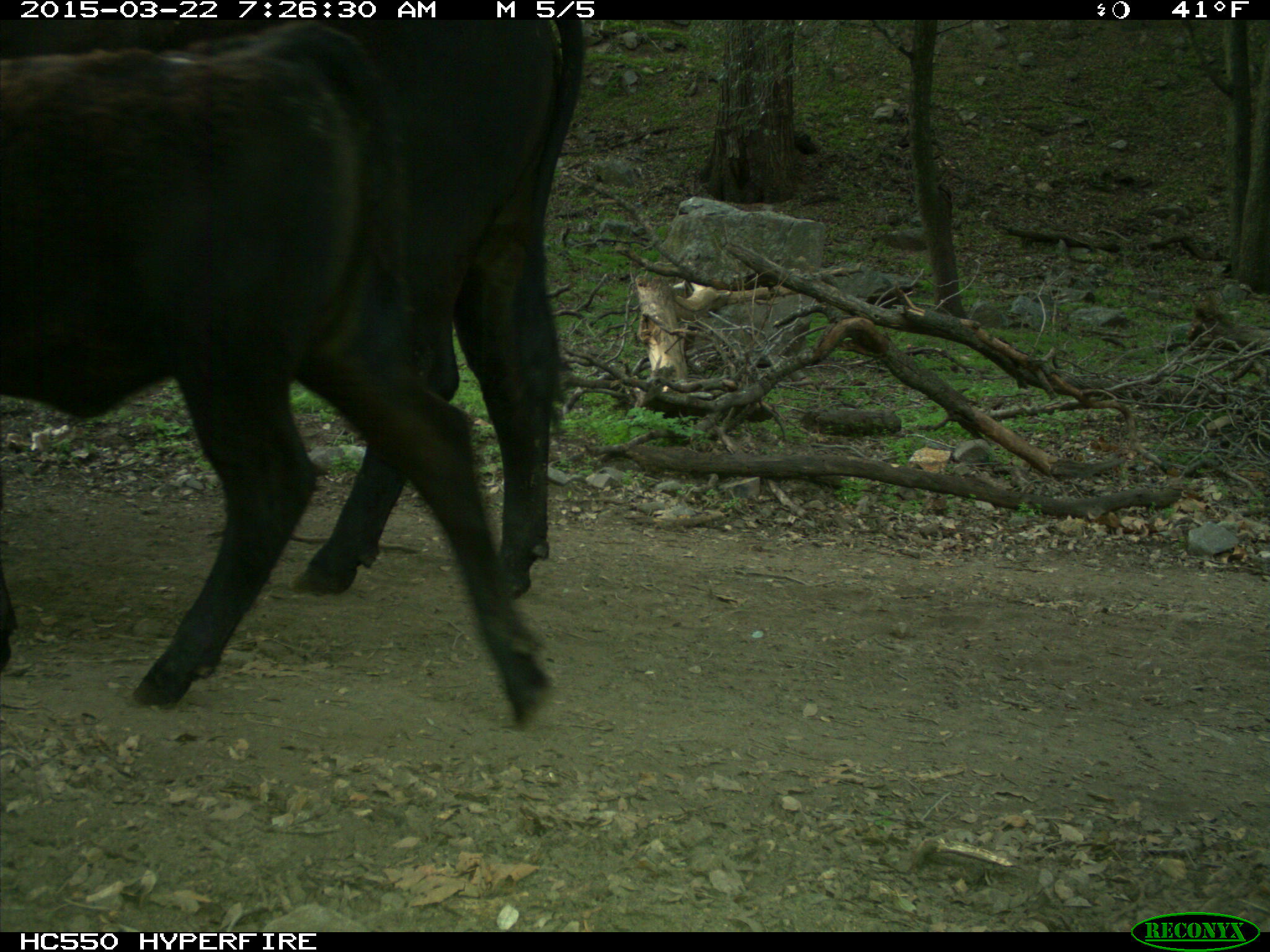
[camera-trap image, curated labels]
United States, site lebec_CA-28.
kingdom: Animalia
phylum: Chordata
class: Mammalia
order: Artiodactyla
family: Bovidae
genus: Bos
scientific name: Bos taurus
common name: domestic cow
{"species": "Bos taurus (domestic cow)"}